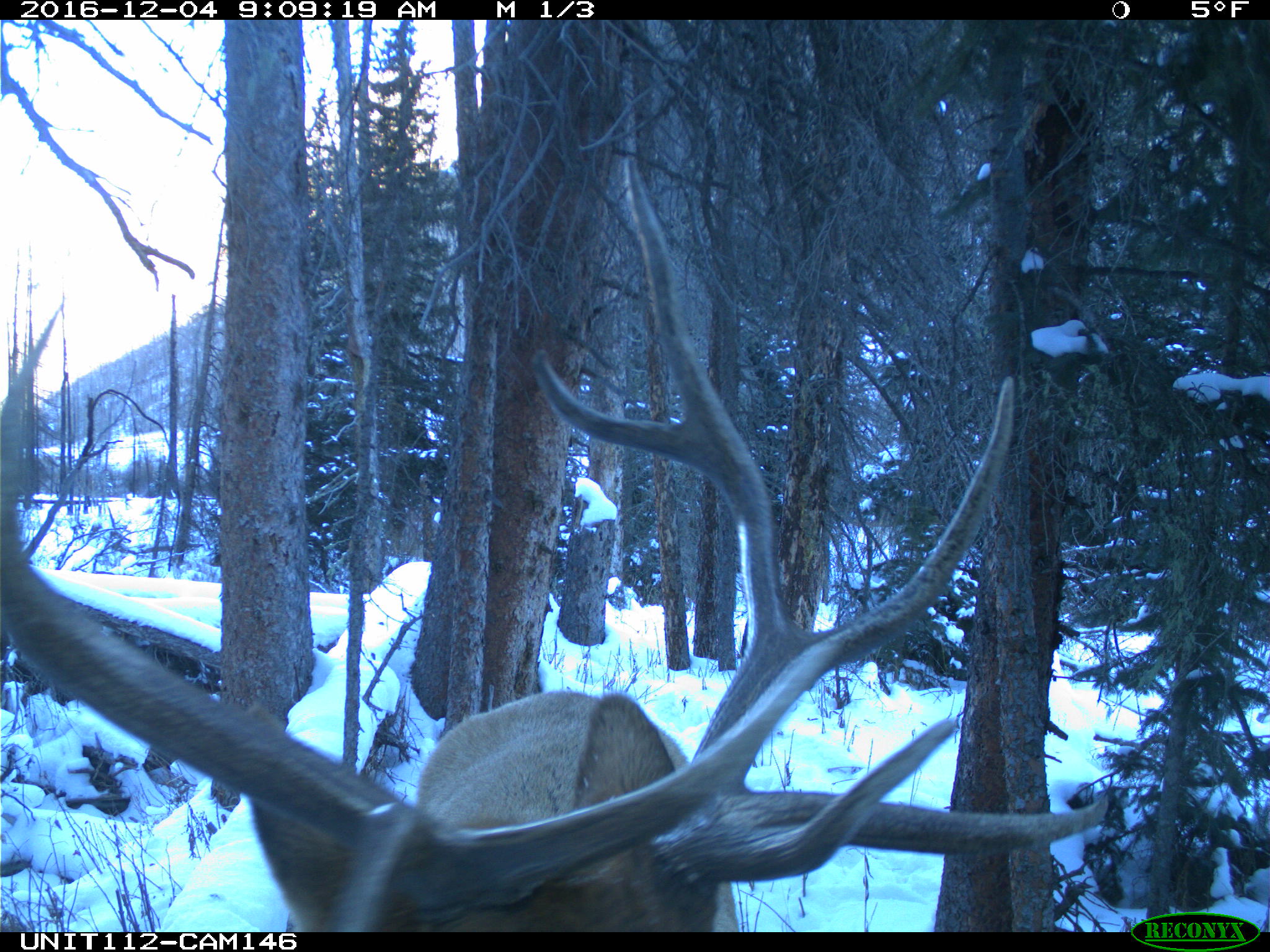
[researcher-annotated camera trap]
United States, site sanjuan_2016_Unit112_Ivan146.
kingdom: Animalia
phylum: Chordata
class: Mammalia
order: Artiodactyla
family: Cervidae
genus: Cervus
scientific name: Cervus elaphus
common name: red deer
Cervus elaphus (red deer).